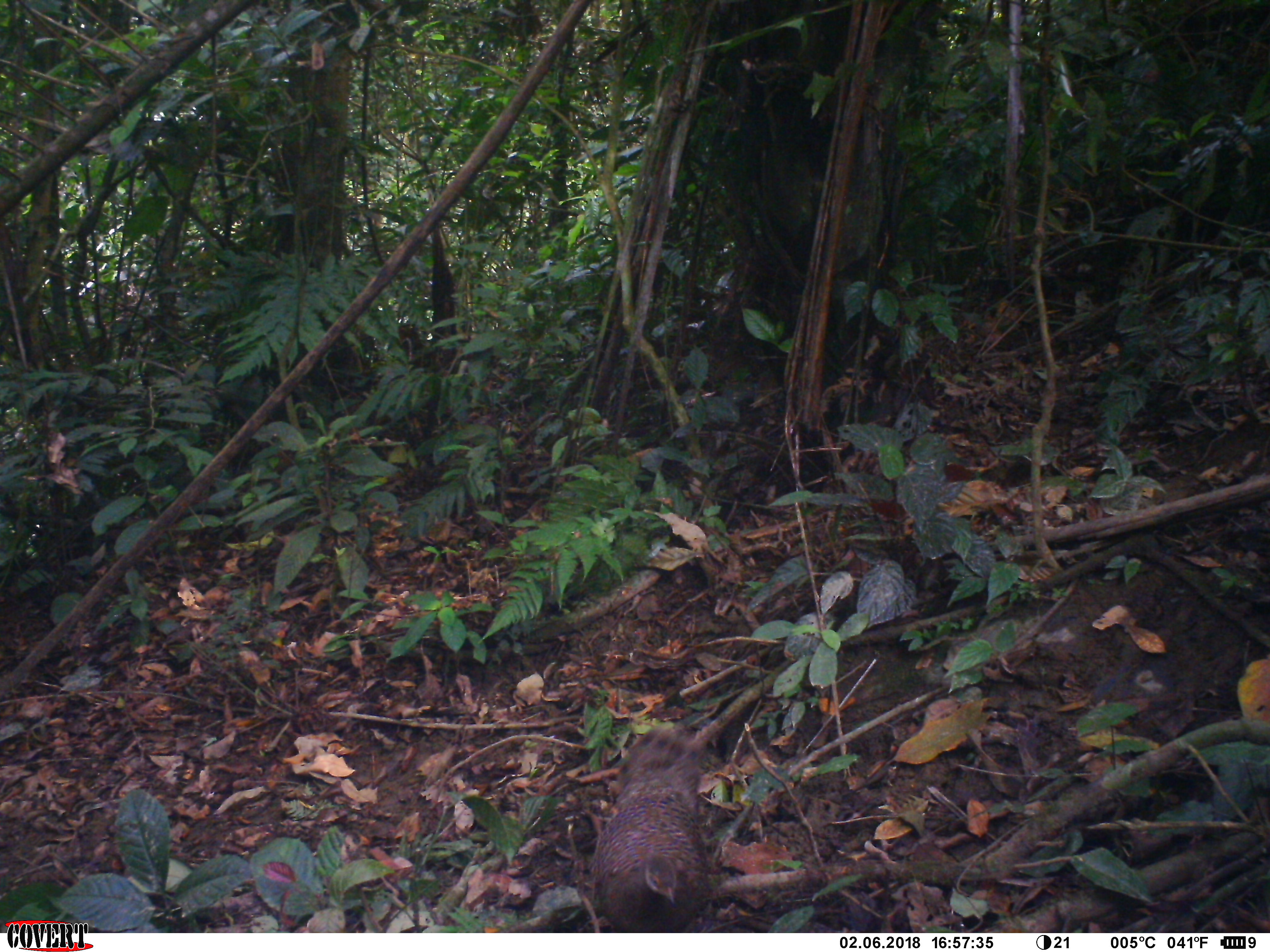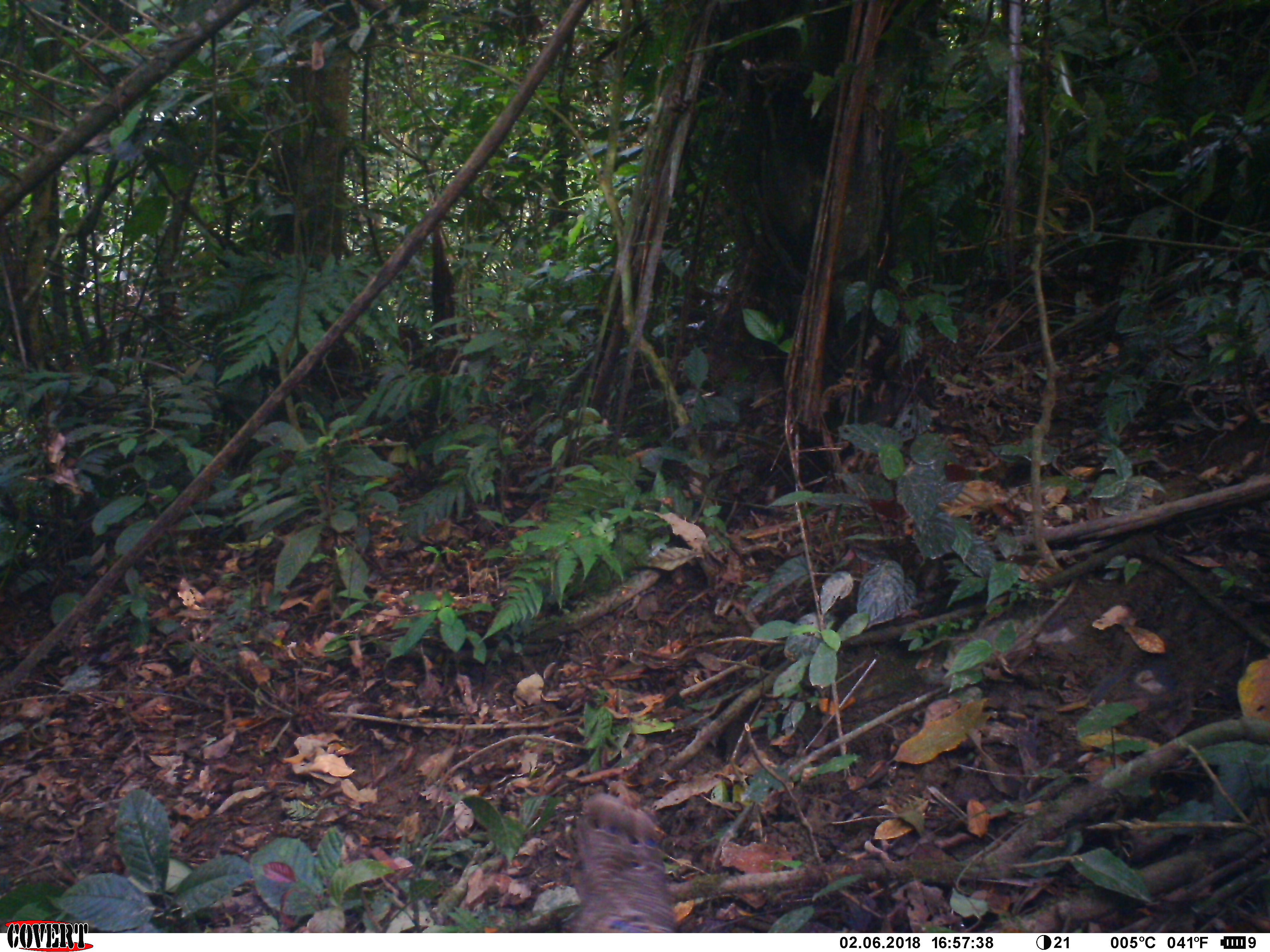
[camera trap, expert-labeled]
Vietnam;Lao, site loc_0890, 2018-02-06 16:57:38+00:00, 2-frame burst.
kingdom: Animalia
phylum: Chordata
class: Aves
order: Galliformes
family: Phasianidae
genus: Polyplectron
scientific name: Polyplectron bicalcaratum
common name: gray peacock-pheasant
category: grey peacock pheasant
Grey peacock pheasant (gray peacock-pheasant) (Polyplectron bicalcaratum). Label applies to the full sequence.